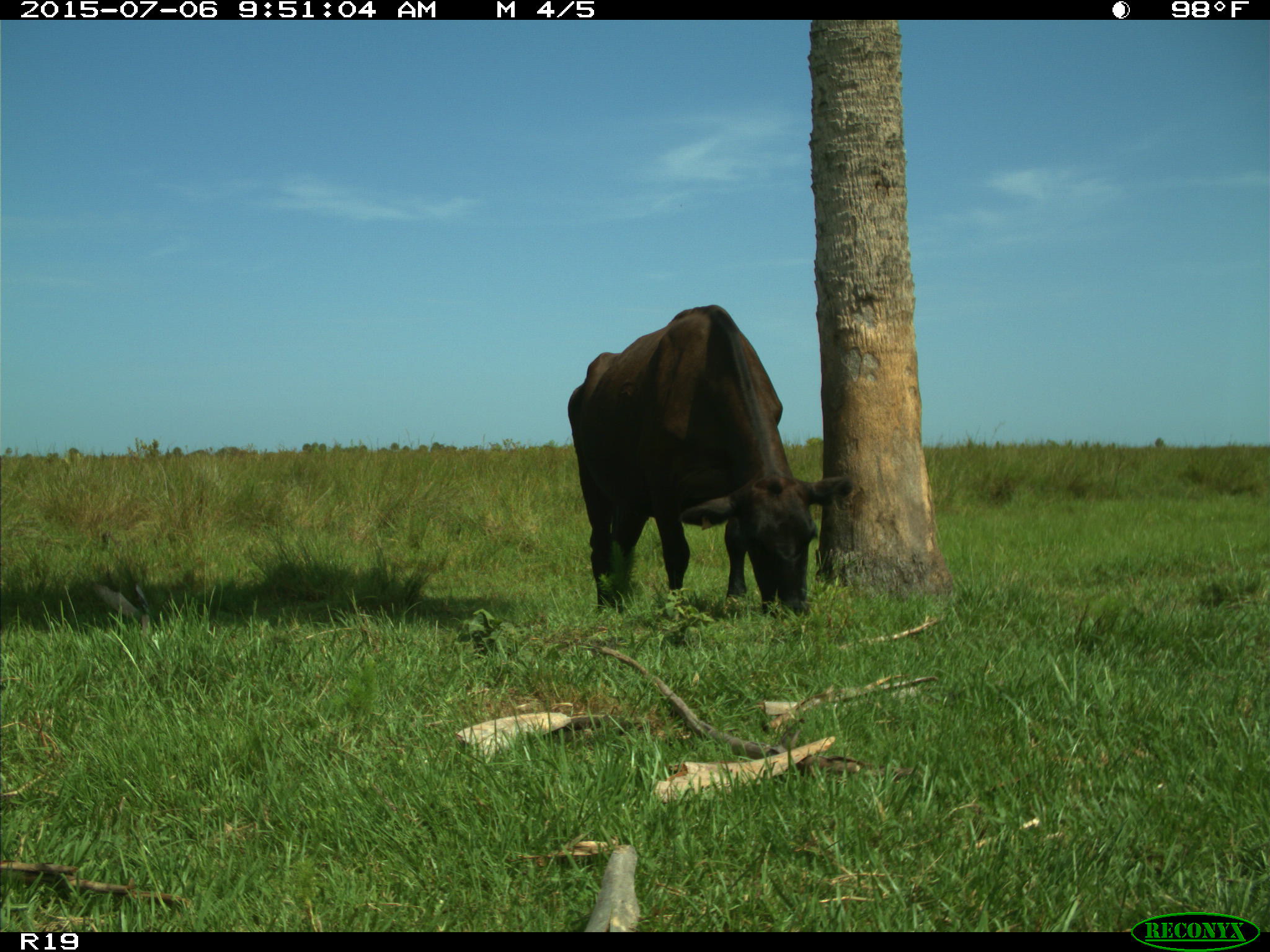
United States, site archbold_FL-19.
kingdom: Animalia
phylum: Chordata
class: Mammalia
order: Artiodactyla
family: Bovidae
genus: Bos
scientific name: Bos taurus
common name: domestic cow